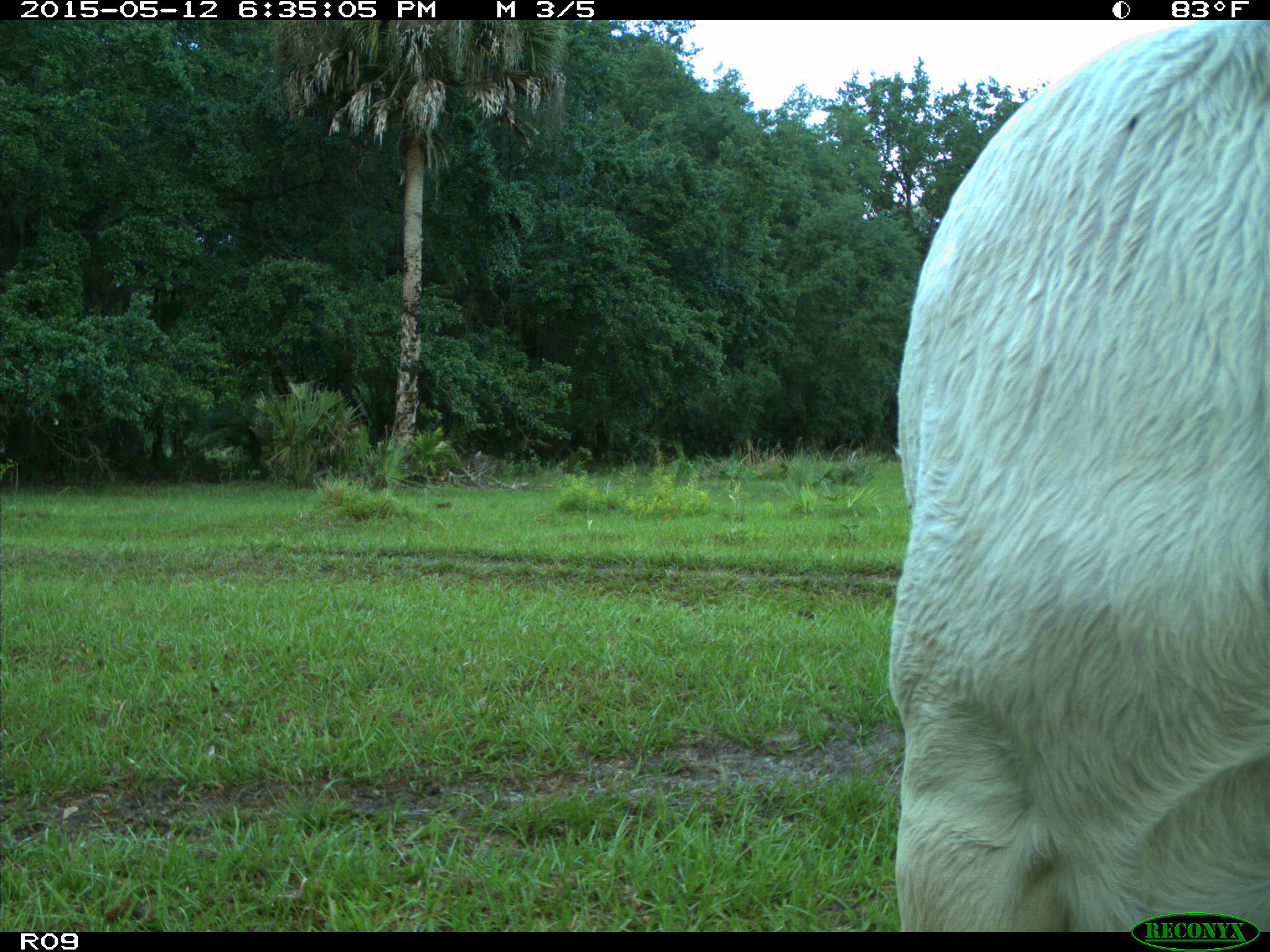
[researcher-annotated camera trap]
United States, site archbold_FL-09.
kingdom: Animalia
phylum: Chordata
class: Mammalia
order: Artiodactyla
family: Bovidae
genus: Bos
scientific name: Bos taurus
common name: domestic cow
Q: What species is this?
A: Bos taurus (domestic cow).